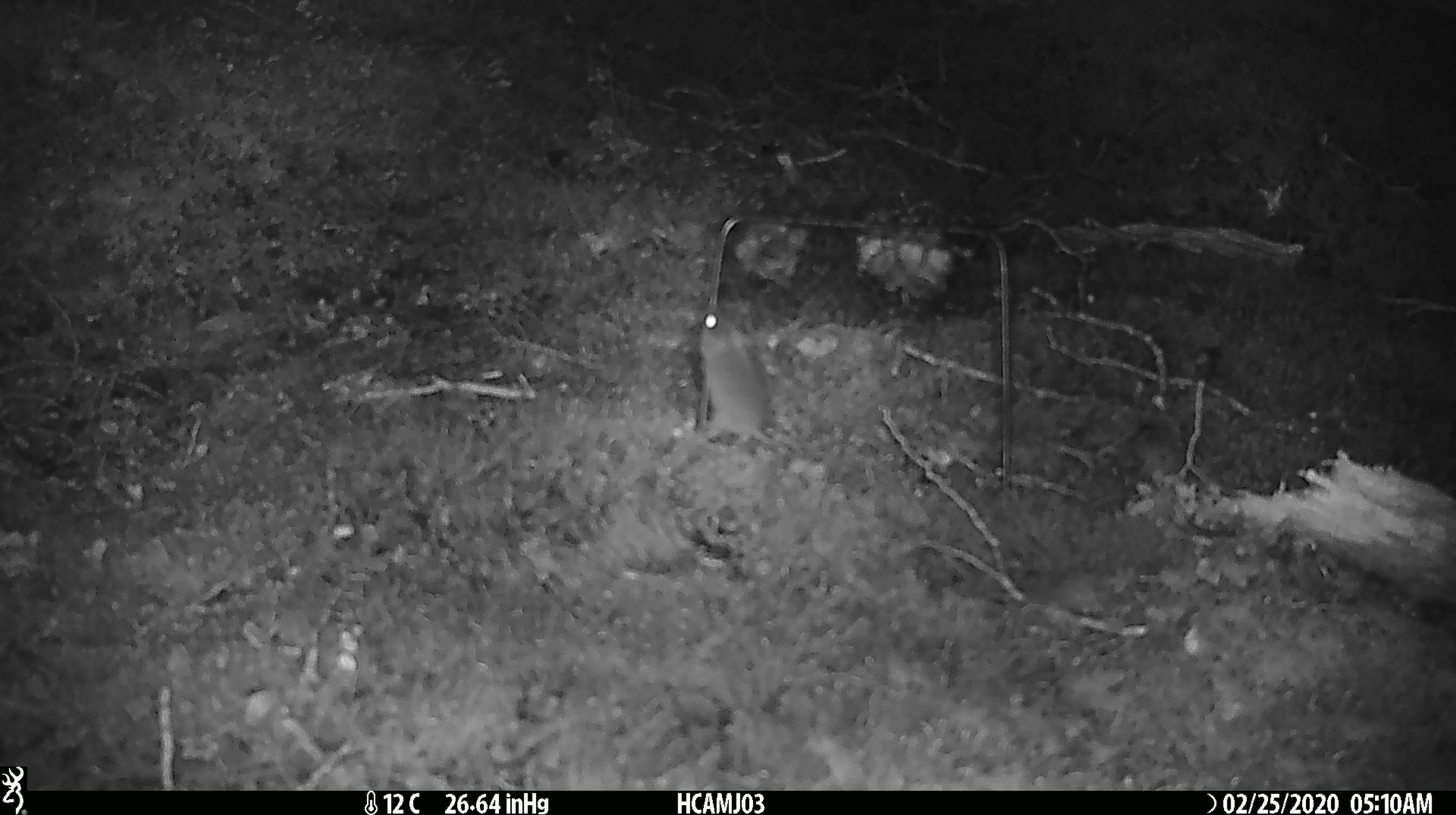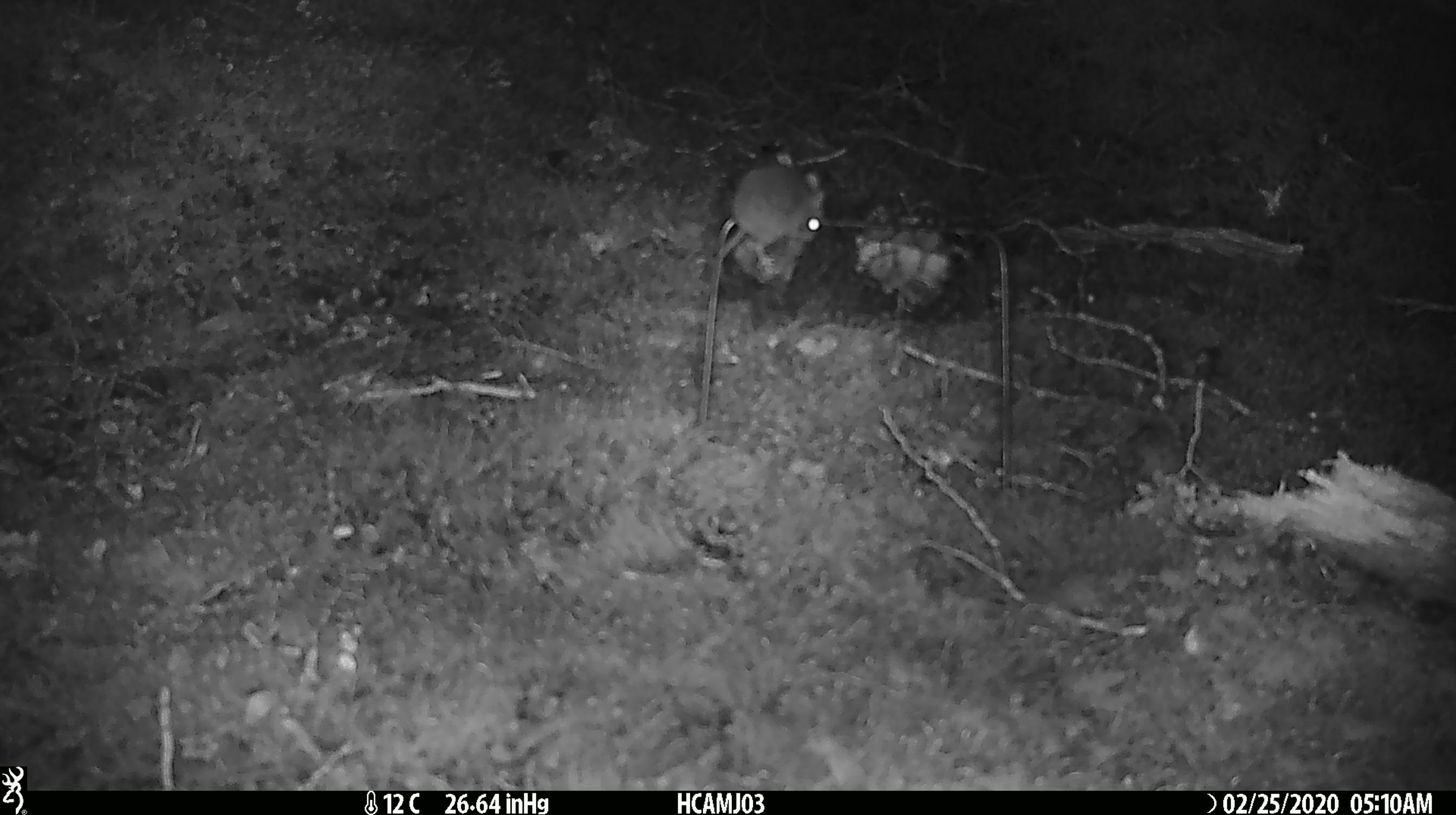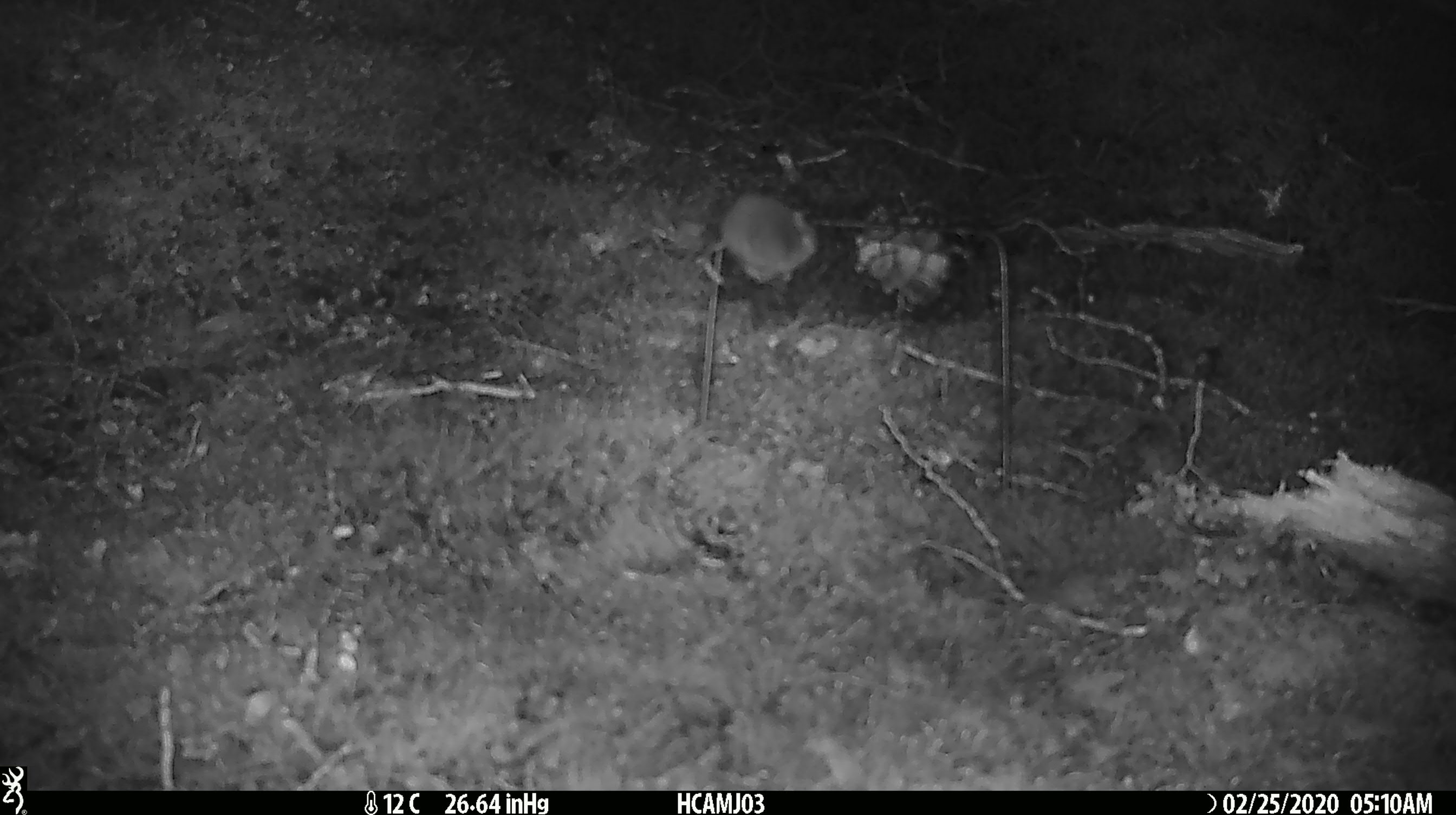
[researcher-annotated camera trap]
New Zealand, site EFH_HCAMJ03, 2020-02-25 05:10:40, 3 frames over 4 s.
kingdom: Animalia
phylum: Chordata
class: Mammalia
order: Rodentia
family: Muridae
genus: Mus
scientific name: Mus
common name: mouse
Mouse (Mus).